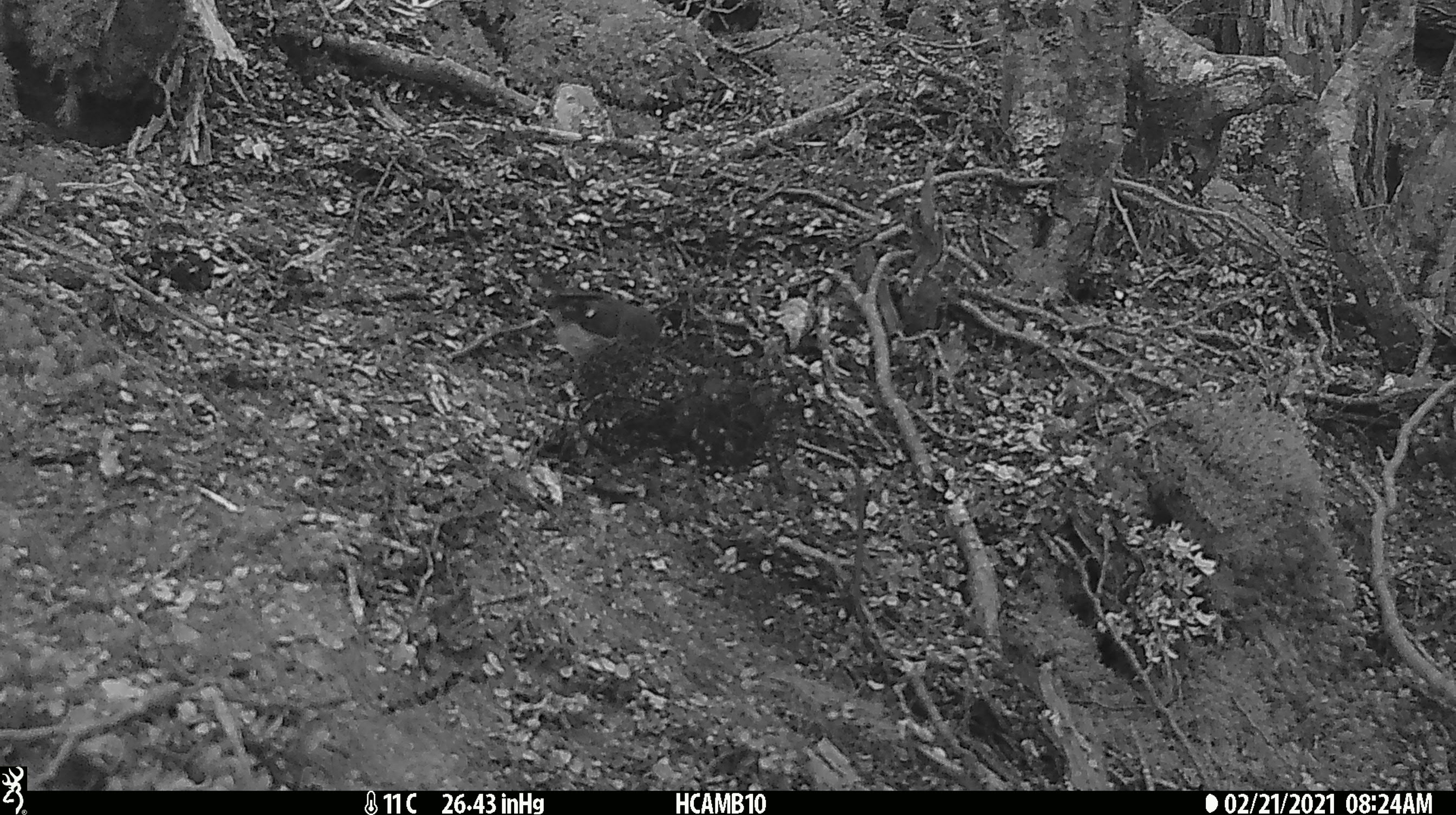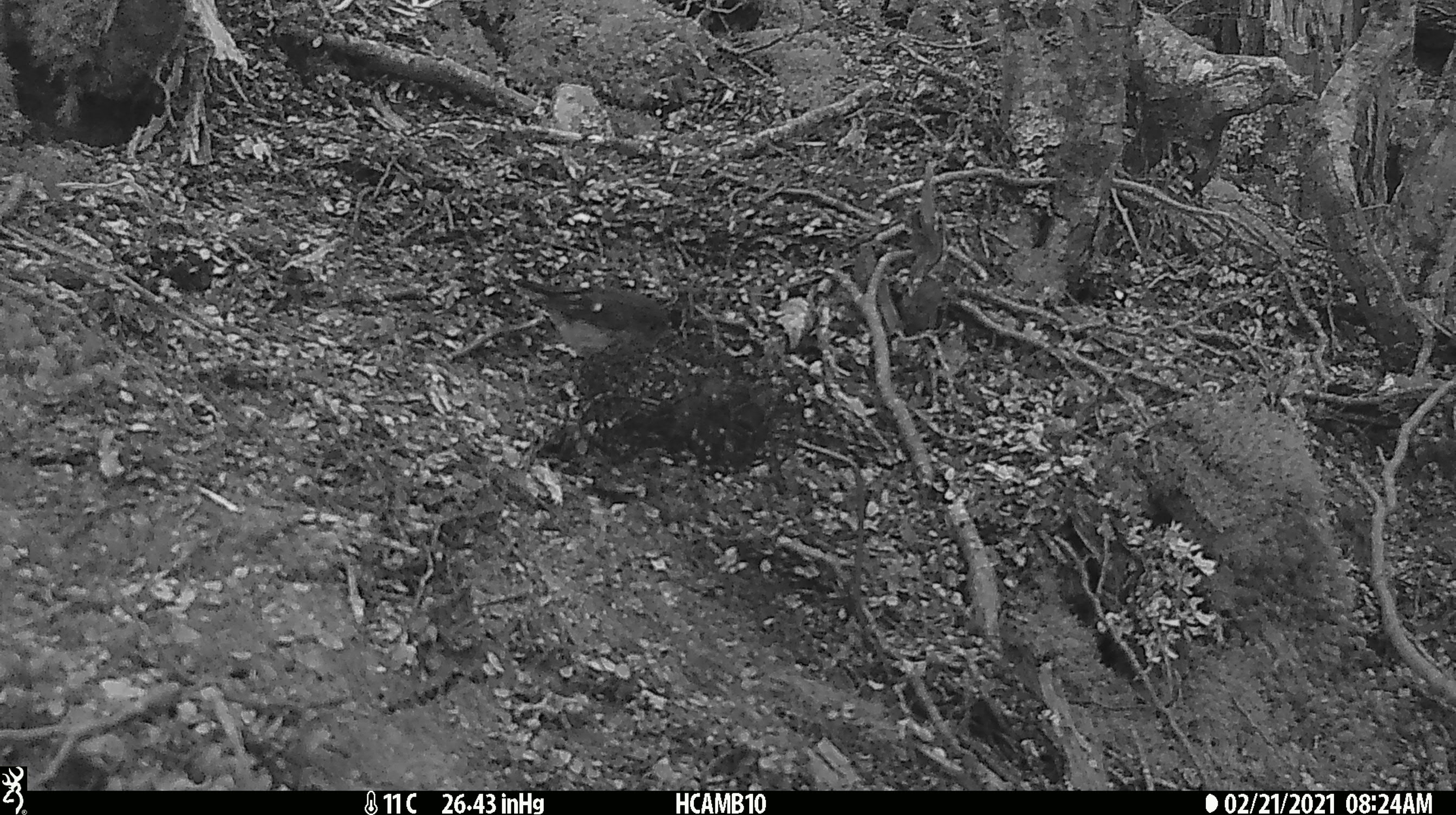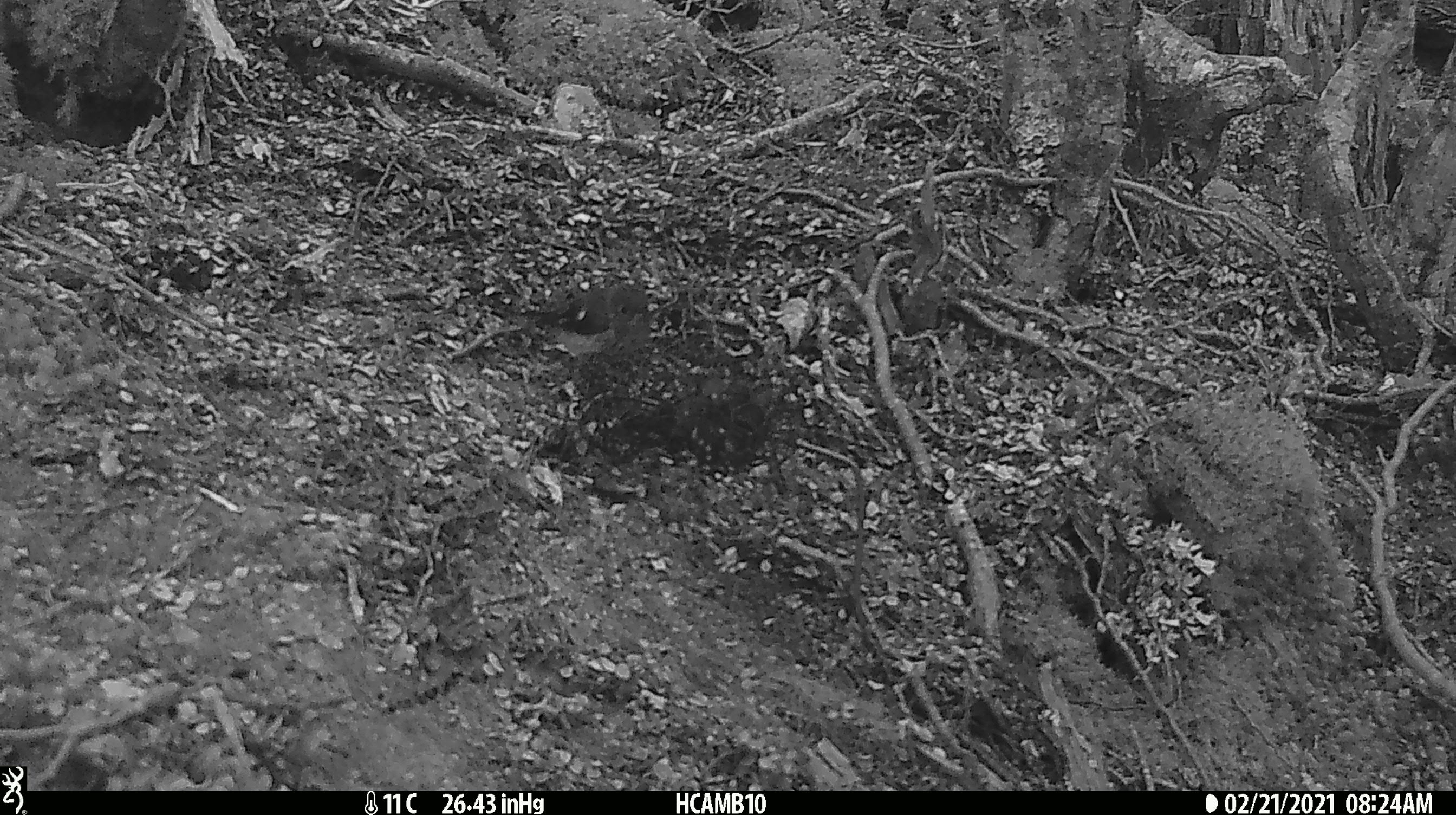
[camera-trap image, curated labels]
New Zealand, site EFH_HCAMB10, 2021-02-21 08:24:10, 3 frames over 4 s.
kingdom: Animalia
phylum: Chordata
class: Aves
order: Passeriformes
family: Petroicidae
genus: Petroica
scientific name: Petroica macrocephala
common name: tomtit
Tomtit (Petroica macrocephala).